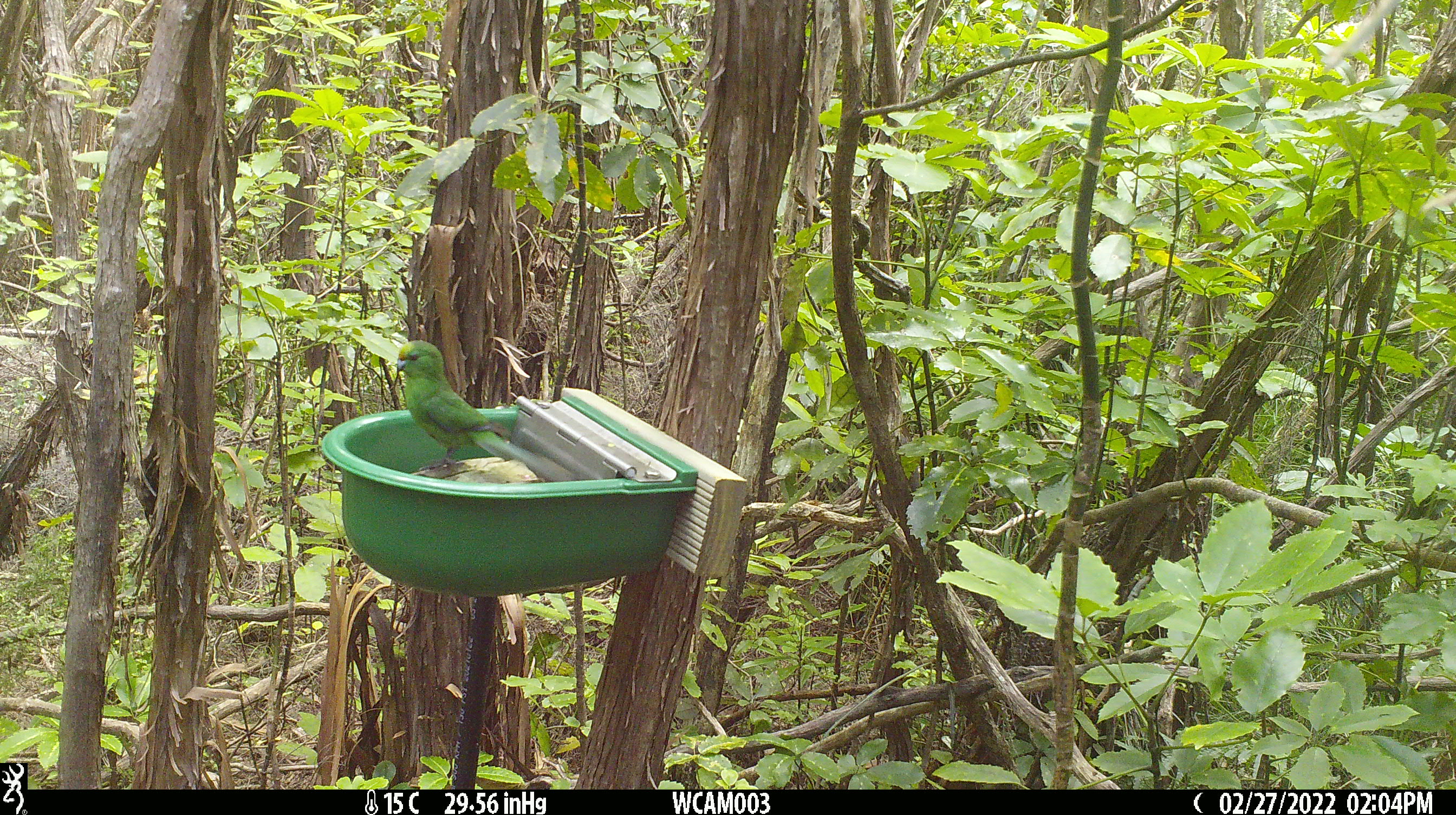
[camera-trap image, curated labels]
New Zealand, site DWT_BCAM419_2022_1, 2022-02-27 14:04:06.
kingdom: Animalia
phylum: Chordata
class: Aves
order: Psittaciformes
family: Psittaculidae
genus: Cyanoramphus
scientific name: Cyanoramphus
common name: parakeet